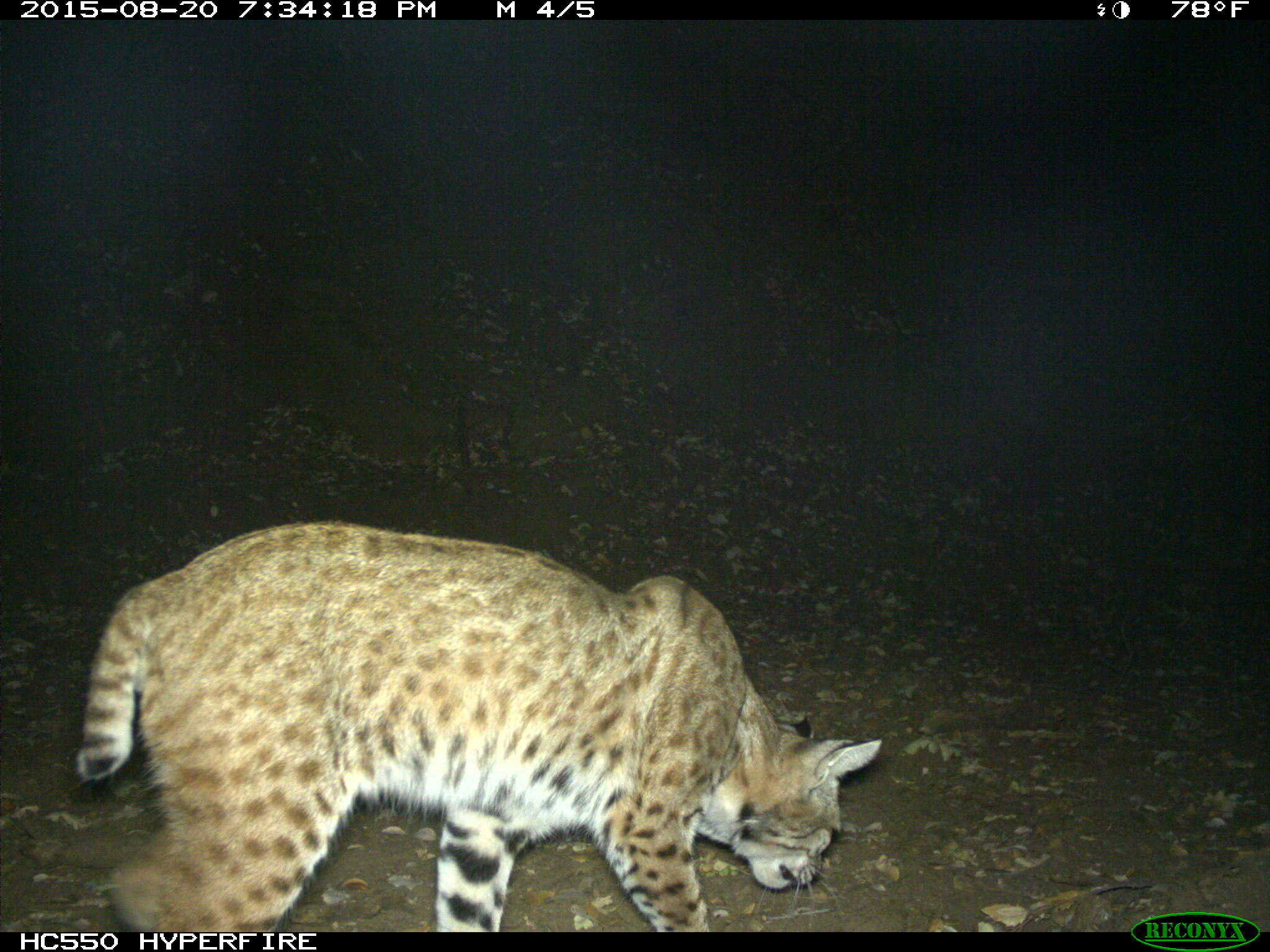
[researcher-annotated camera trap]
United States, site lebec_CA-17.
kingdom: Animalia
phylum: Chordata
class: Mammalia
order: Carnivora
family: Felidae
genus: Lynx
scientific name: Lynx rufus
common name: bobcat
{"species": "Lynx rufus (bobcat)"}